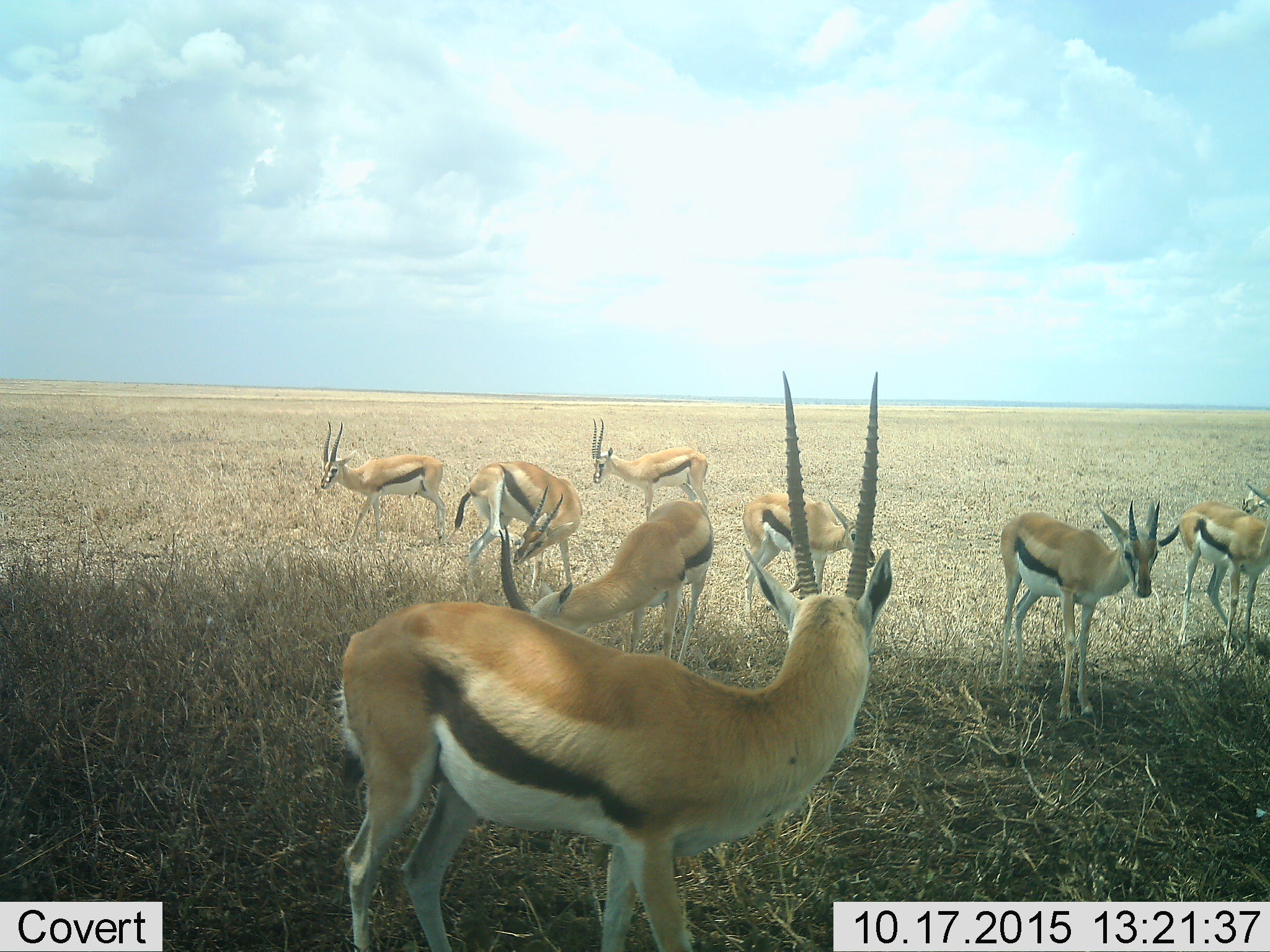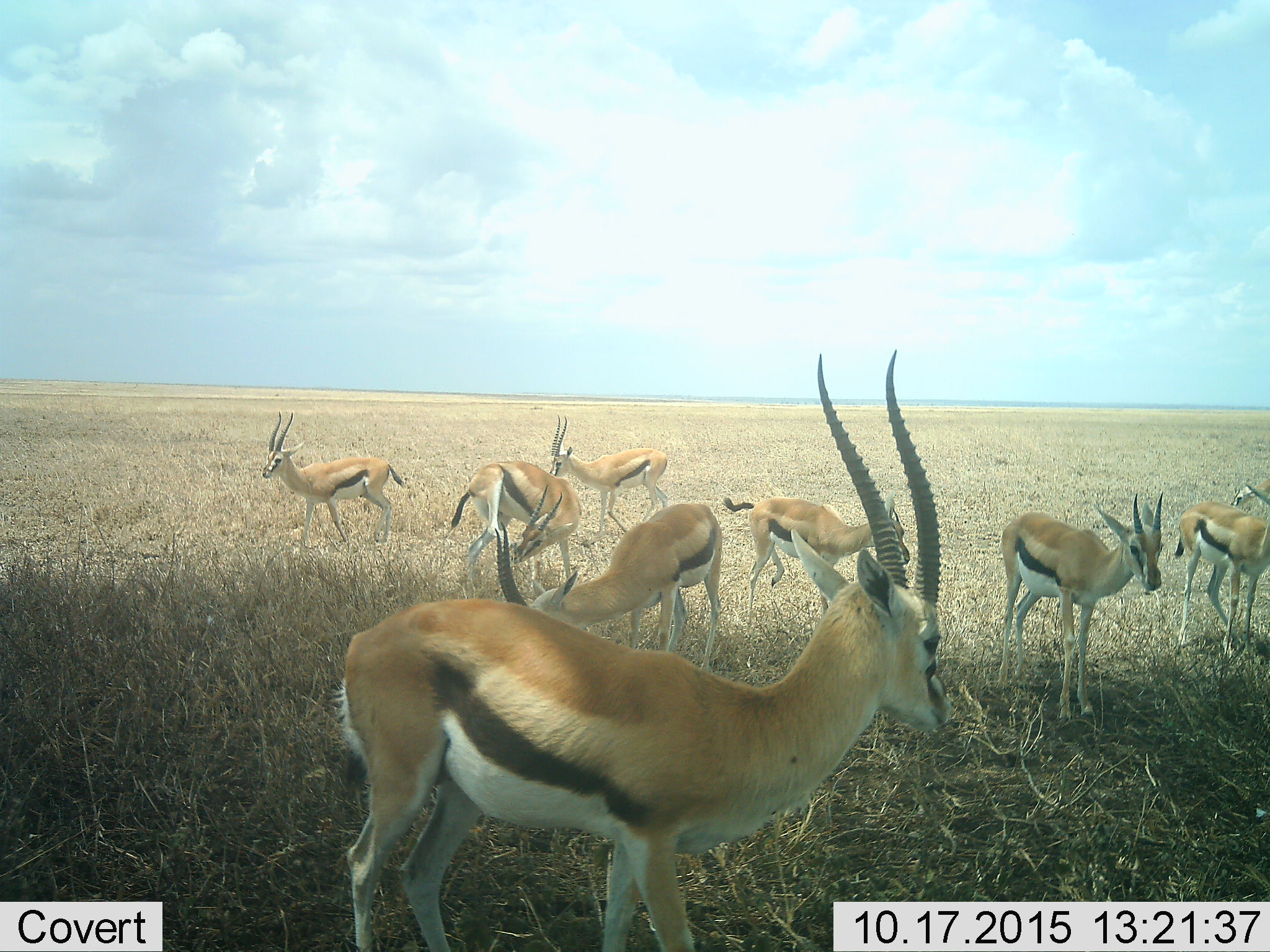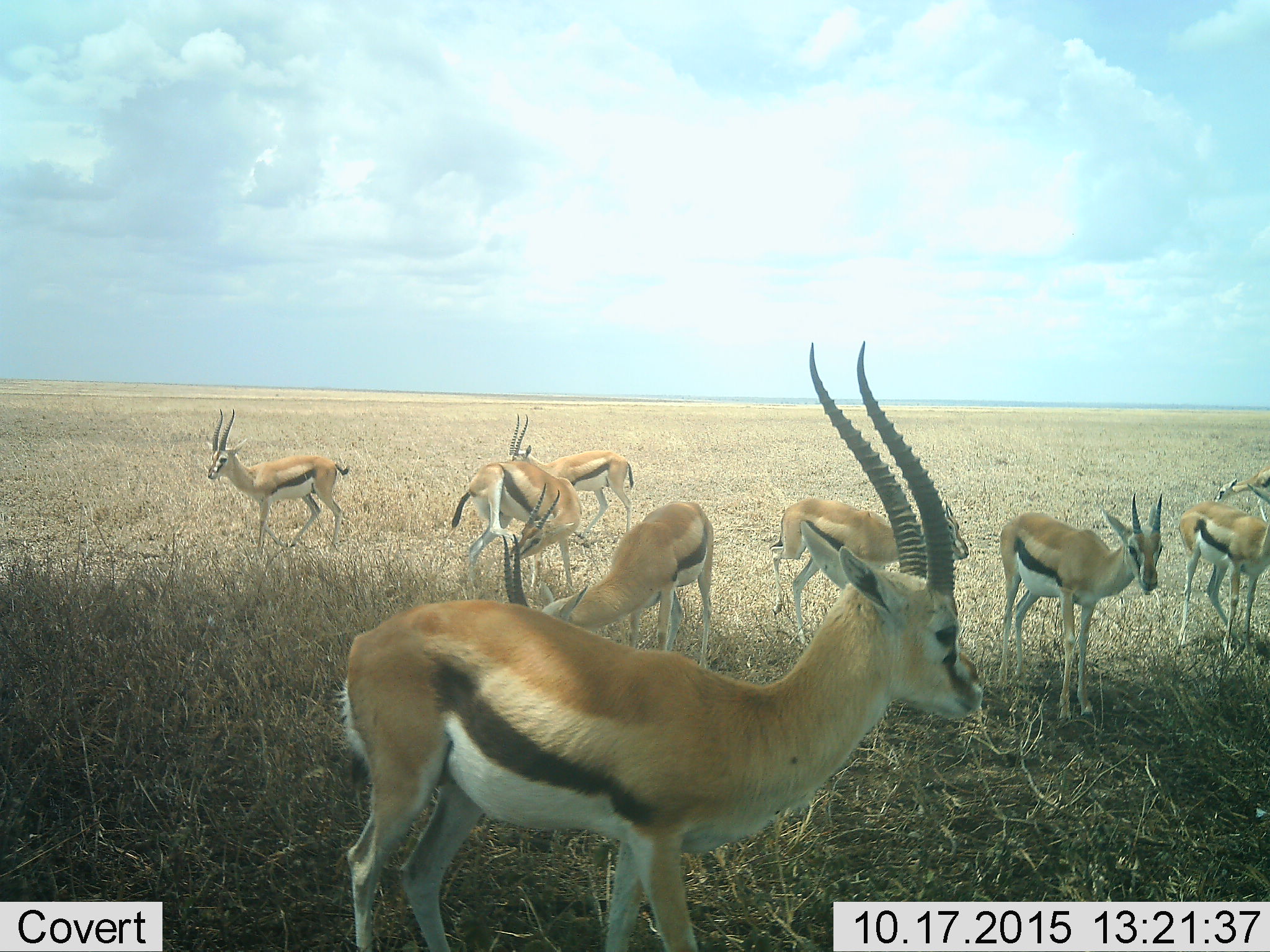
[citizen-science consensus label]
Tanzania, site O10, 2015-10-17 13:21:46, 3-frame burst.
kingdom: Animalia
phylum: Chordata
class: Mammalia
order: Artiodactyla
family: Bovidae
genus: Eudorcas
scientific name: Eudorcas thomsonii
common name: thomson's gazelle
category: gazellethomsons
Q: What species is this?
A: Gazellethomsons (thomson's gazelle) (Eudorcas thomsonii).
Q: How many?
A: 8.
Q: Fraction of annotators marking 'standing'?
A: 89%.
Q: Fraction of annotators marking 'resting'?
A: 0%.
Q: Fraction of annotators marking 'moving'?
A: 67%.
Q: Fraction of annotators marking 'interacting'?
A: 11%.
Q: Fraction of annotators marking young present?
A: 44%.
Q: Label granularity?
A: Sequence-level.